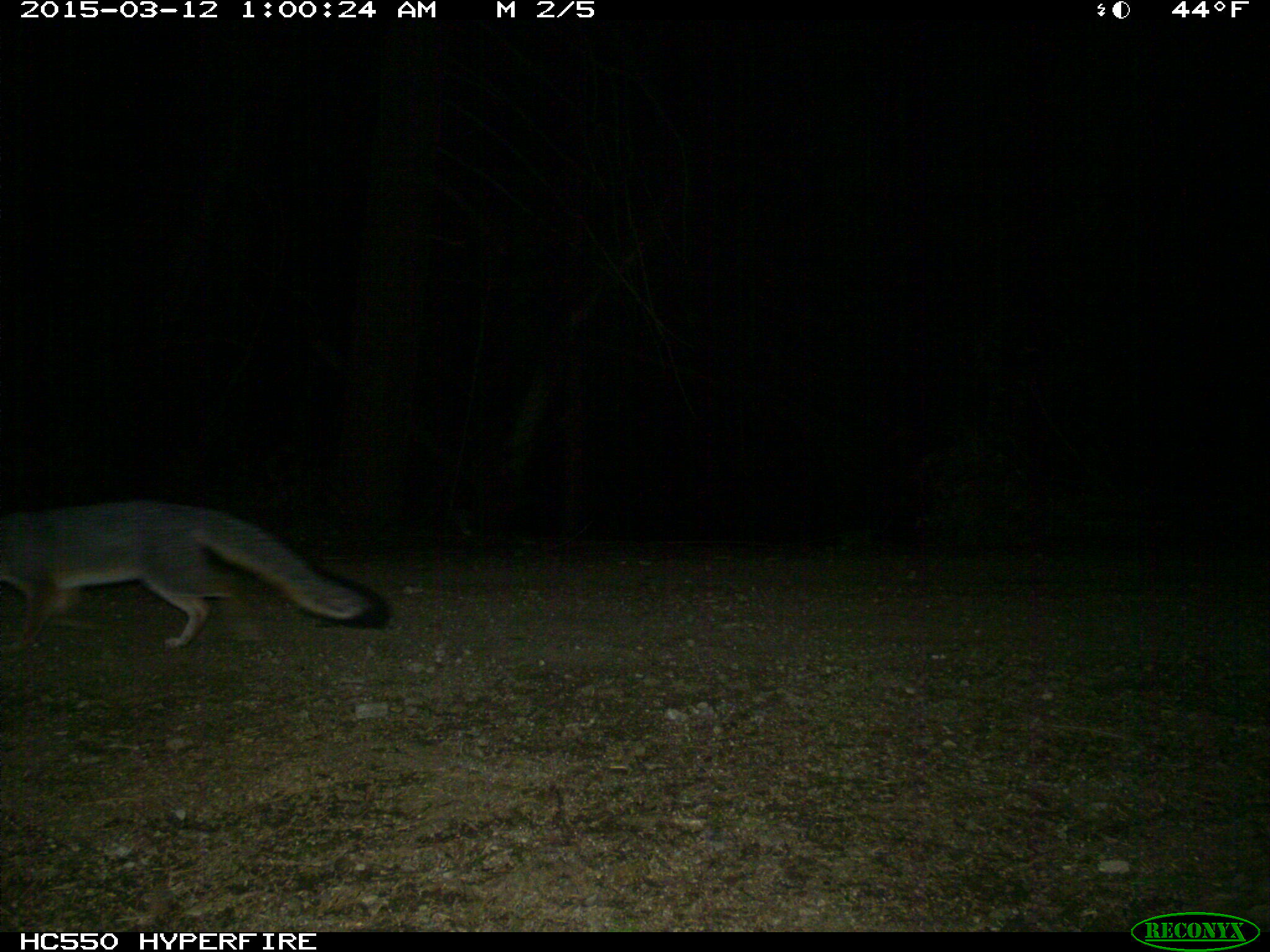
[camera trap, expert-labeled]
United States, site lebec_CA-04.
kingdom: Animalia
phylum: Chordata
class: Mammalia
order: Carnivora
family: Canidae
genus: Urocyon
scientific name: Urocyon cinereoargenteus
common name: gray fox